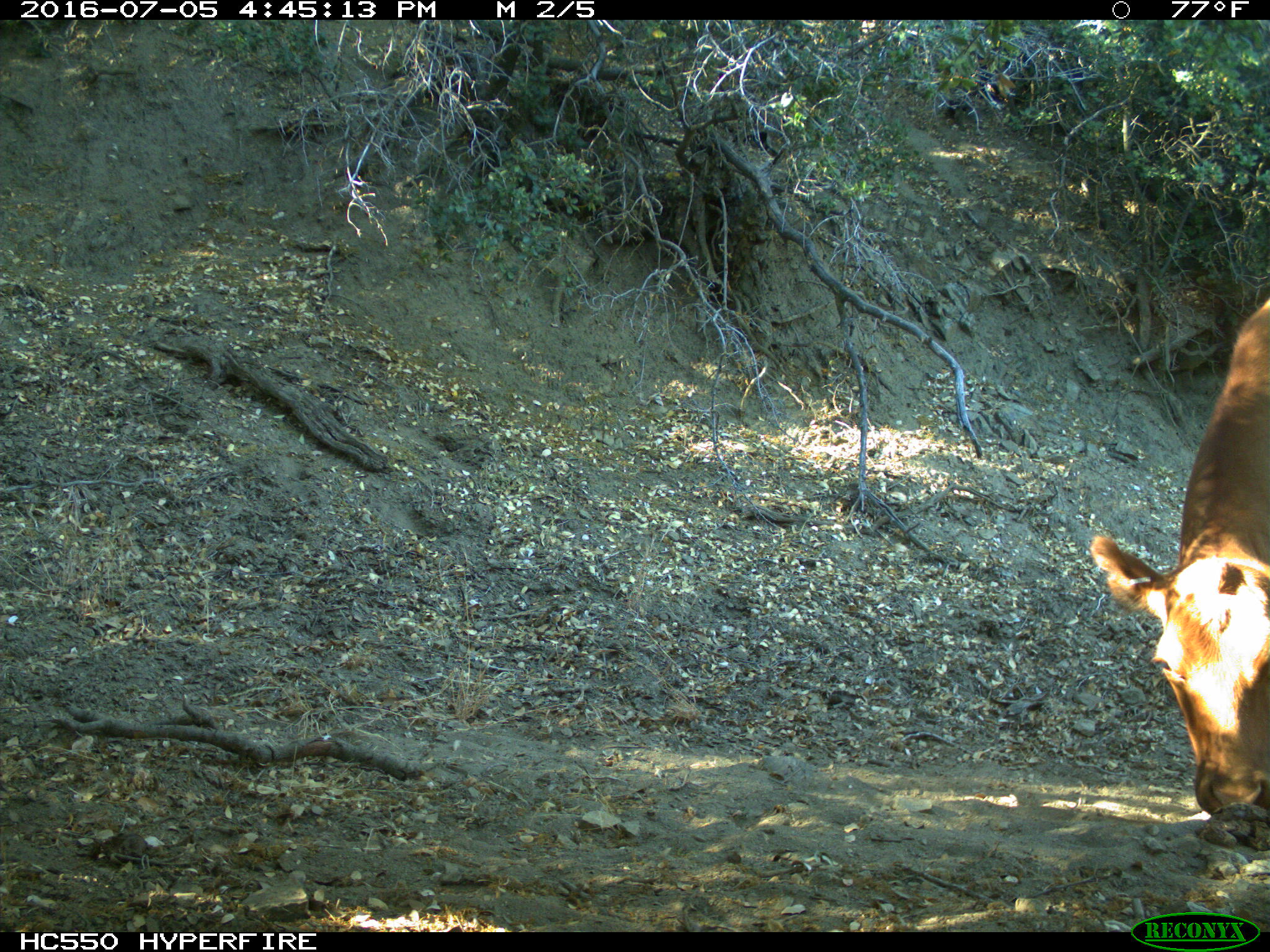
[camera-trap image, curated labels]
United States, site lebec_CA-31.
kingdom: Animalia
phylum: Chordata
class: Mammalia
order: Artiodactyla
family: Bovidae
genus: Bos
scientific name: Bos taurus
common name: domestic cow